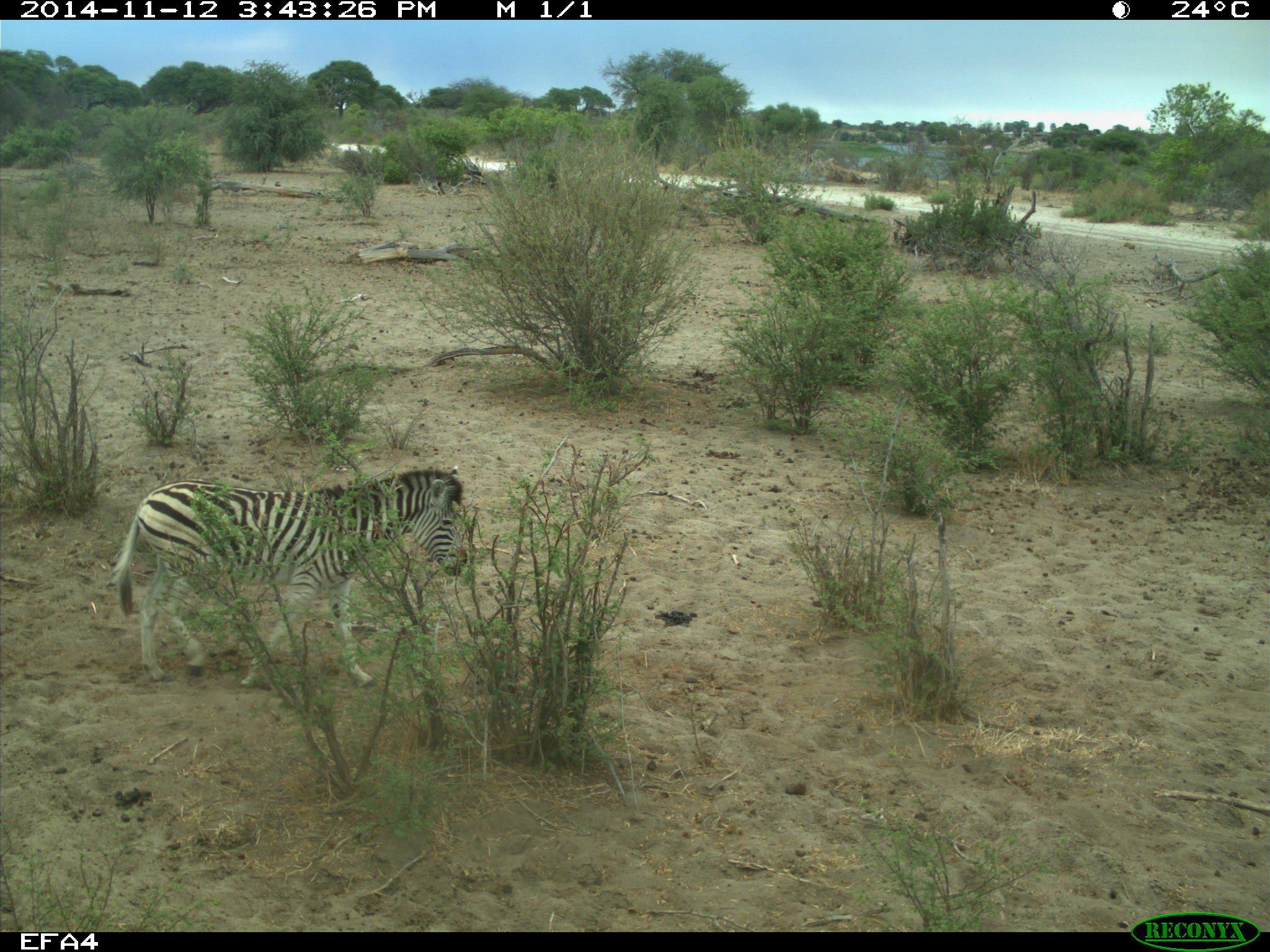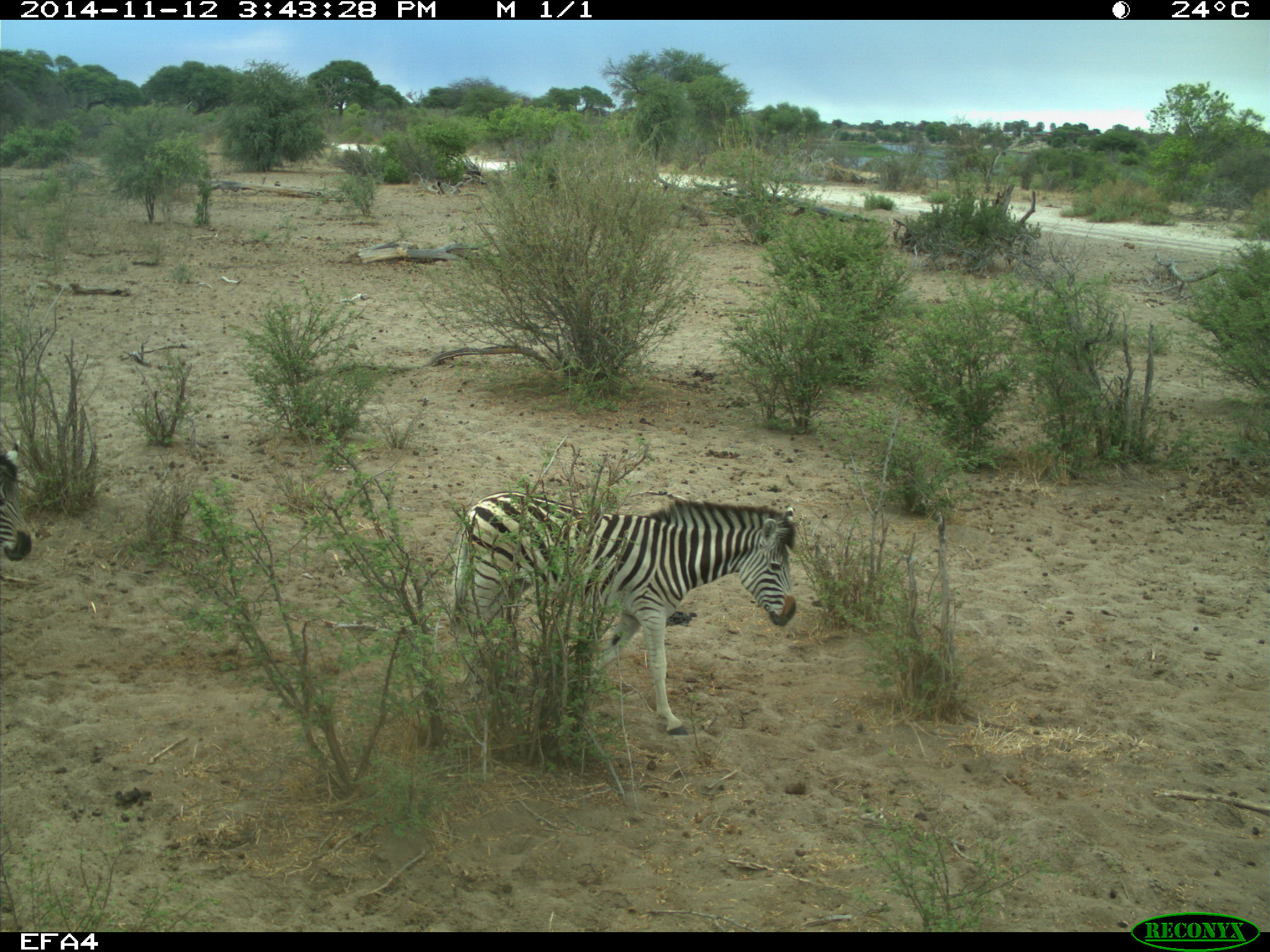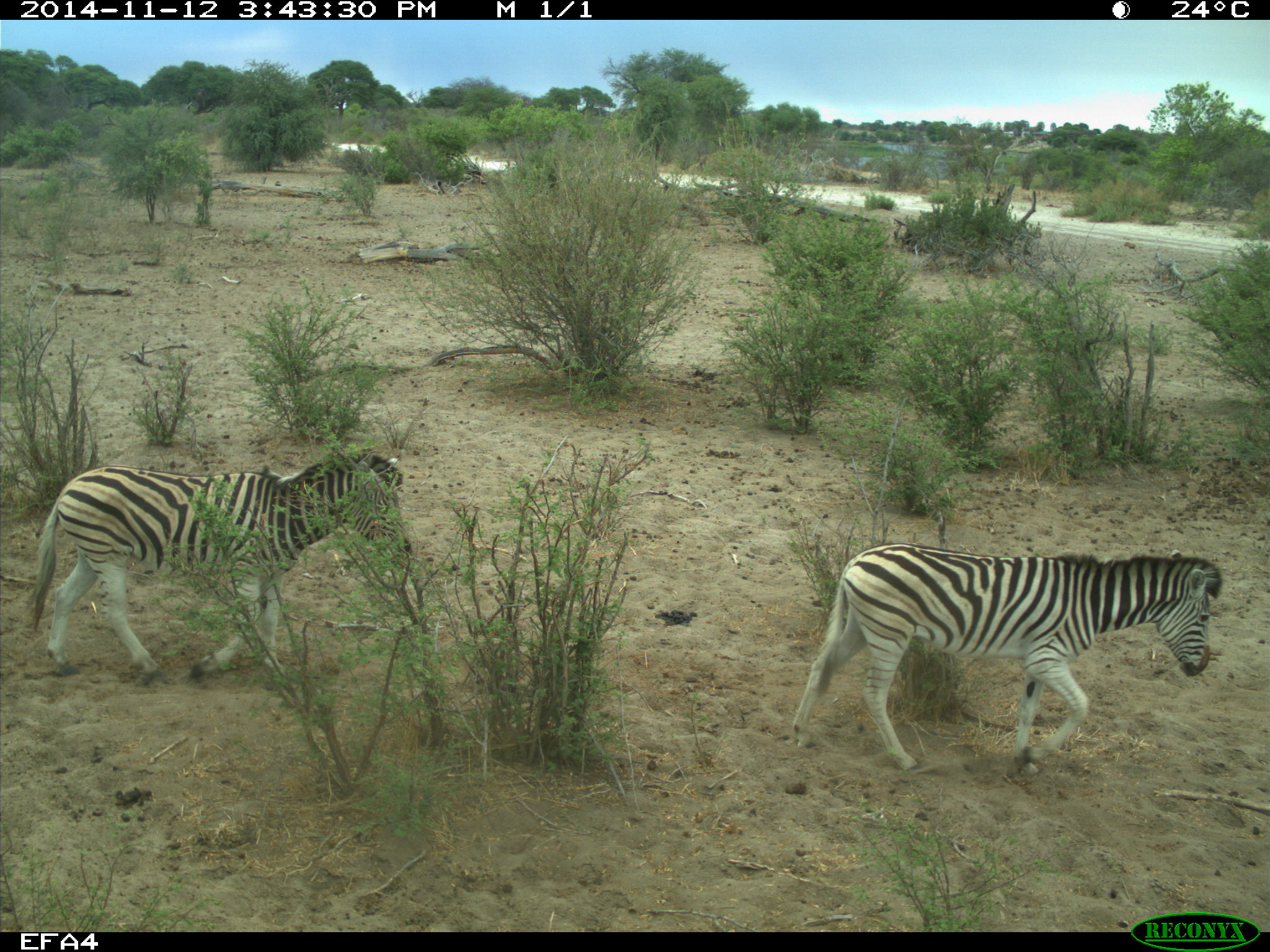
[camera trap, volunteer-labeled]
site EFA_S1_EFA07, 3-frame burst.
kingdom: Animalia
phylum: Chordata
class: Mammalia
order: Perissodactyla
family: Equidae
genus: Equus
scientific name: Equus quagga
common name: plains zebra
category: zebraplains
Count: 1.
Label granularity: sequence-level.